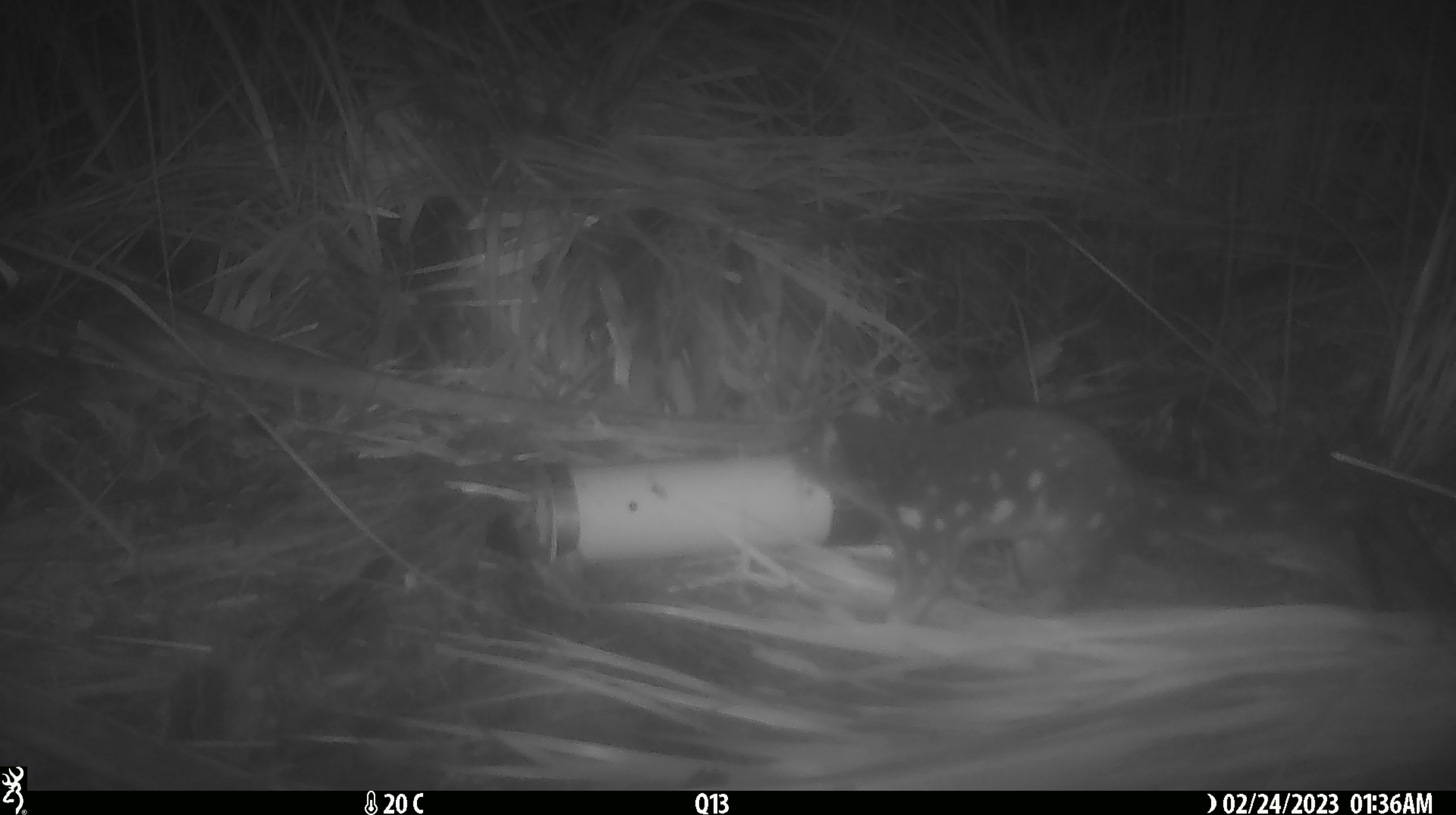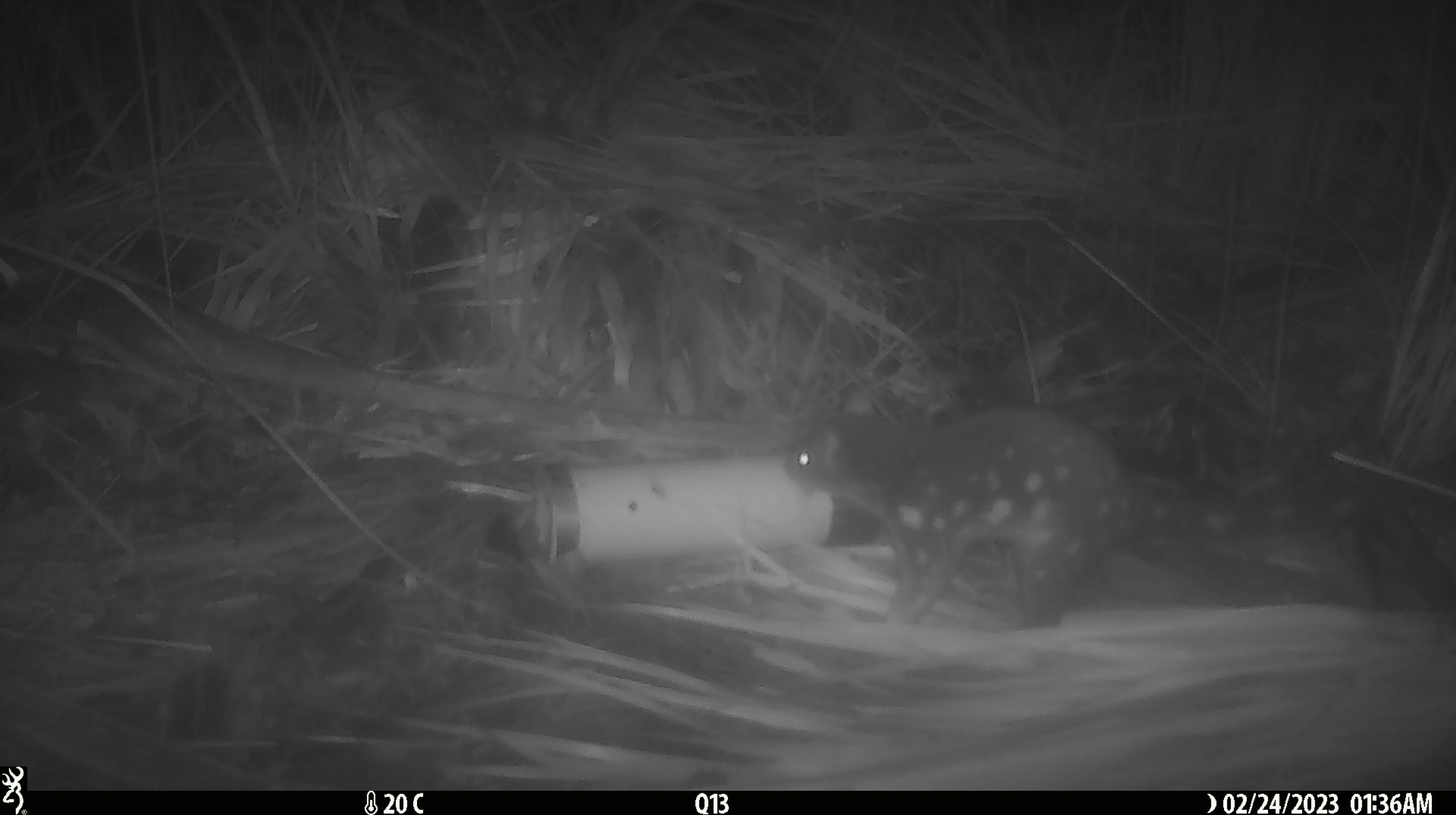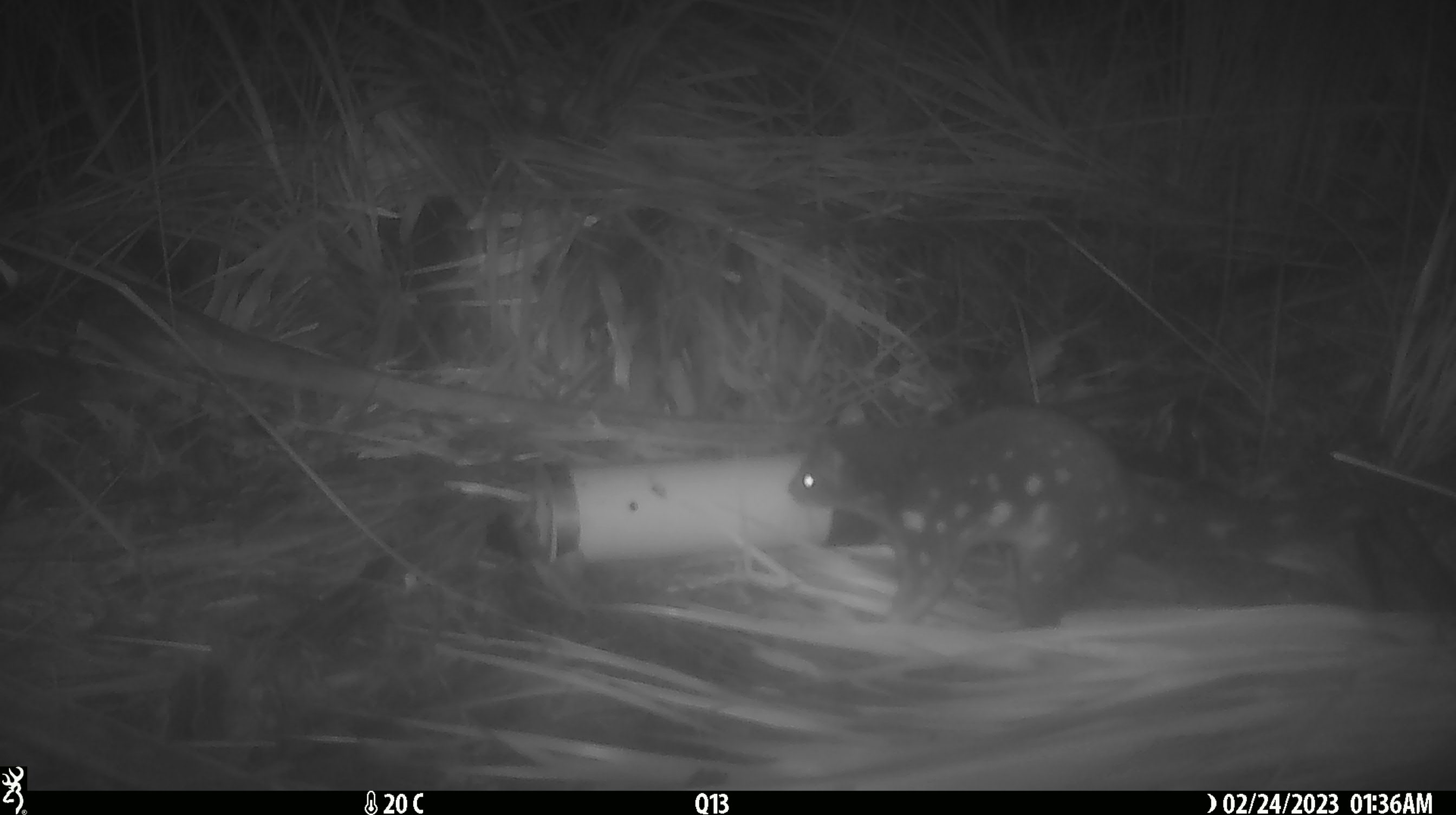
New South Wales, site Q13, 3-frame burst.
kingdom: Animalia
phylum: Chordata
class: Mammalia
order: Dasyuromorphia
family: Dasyuridae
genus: Dasyurus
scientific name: Dasyurus maculatus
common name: spotted-tailed quoll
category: quoll